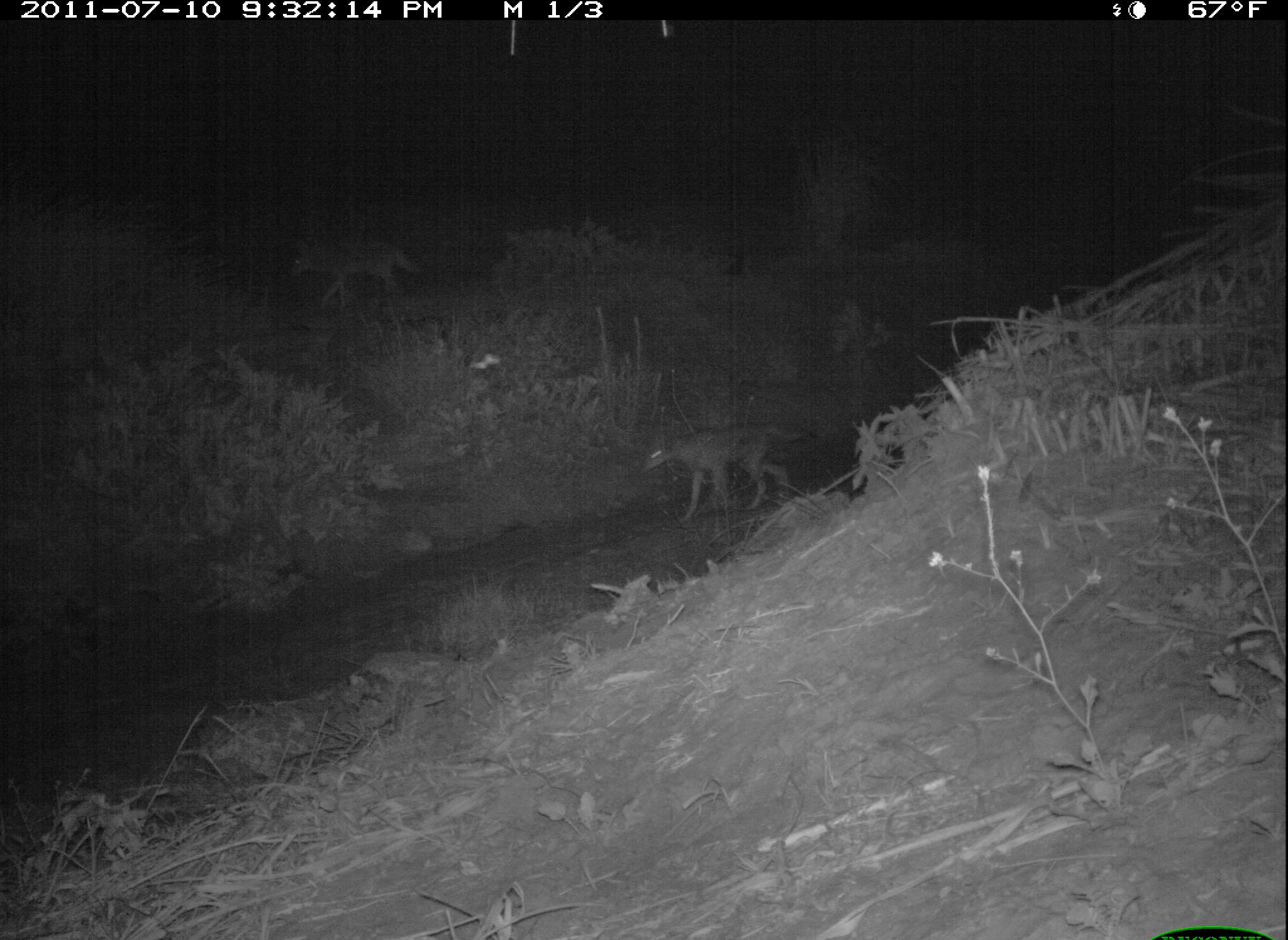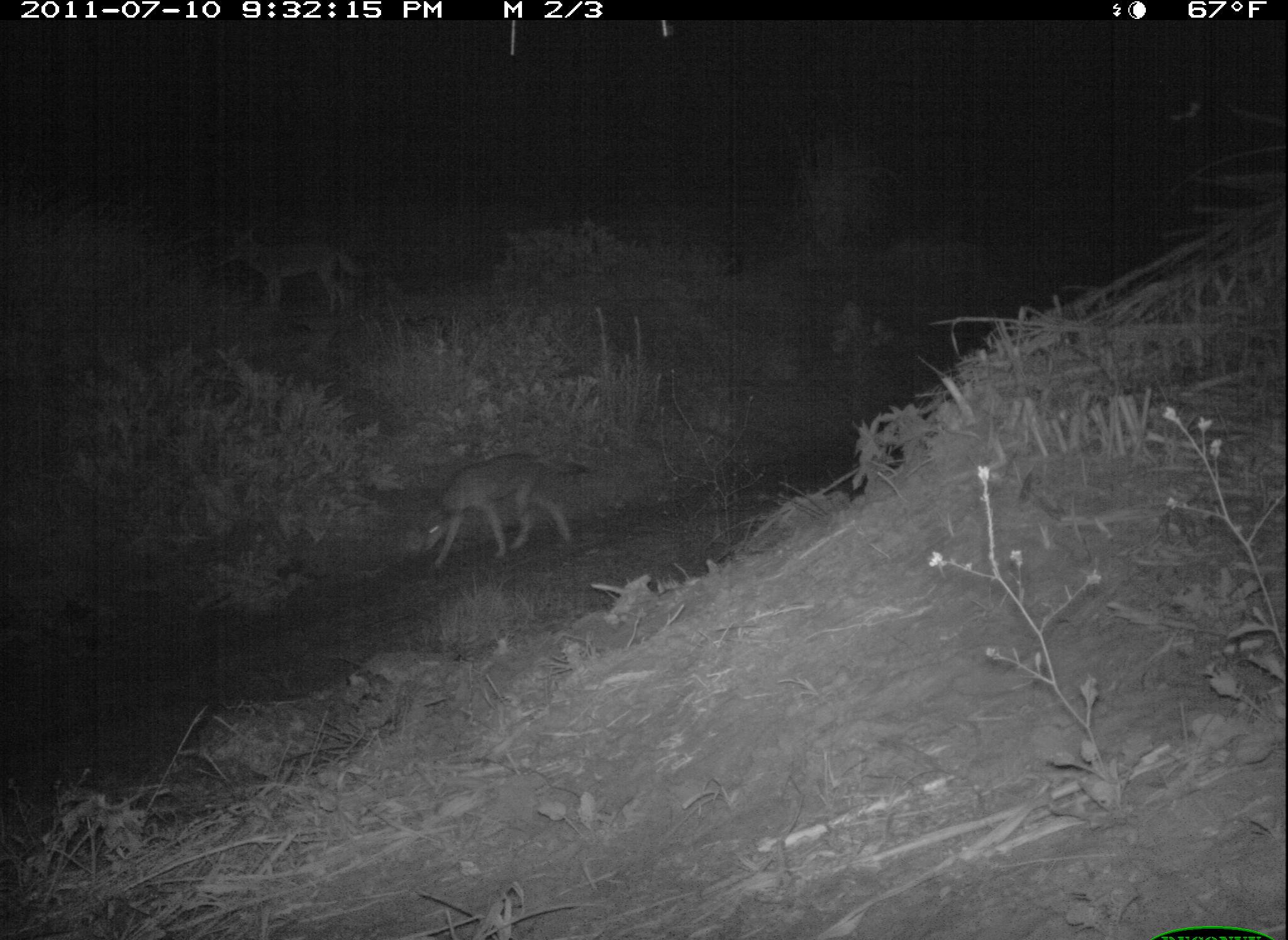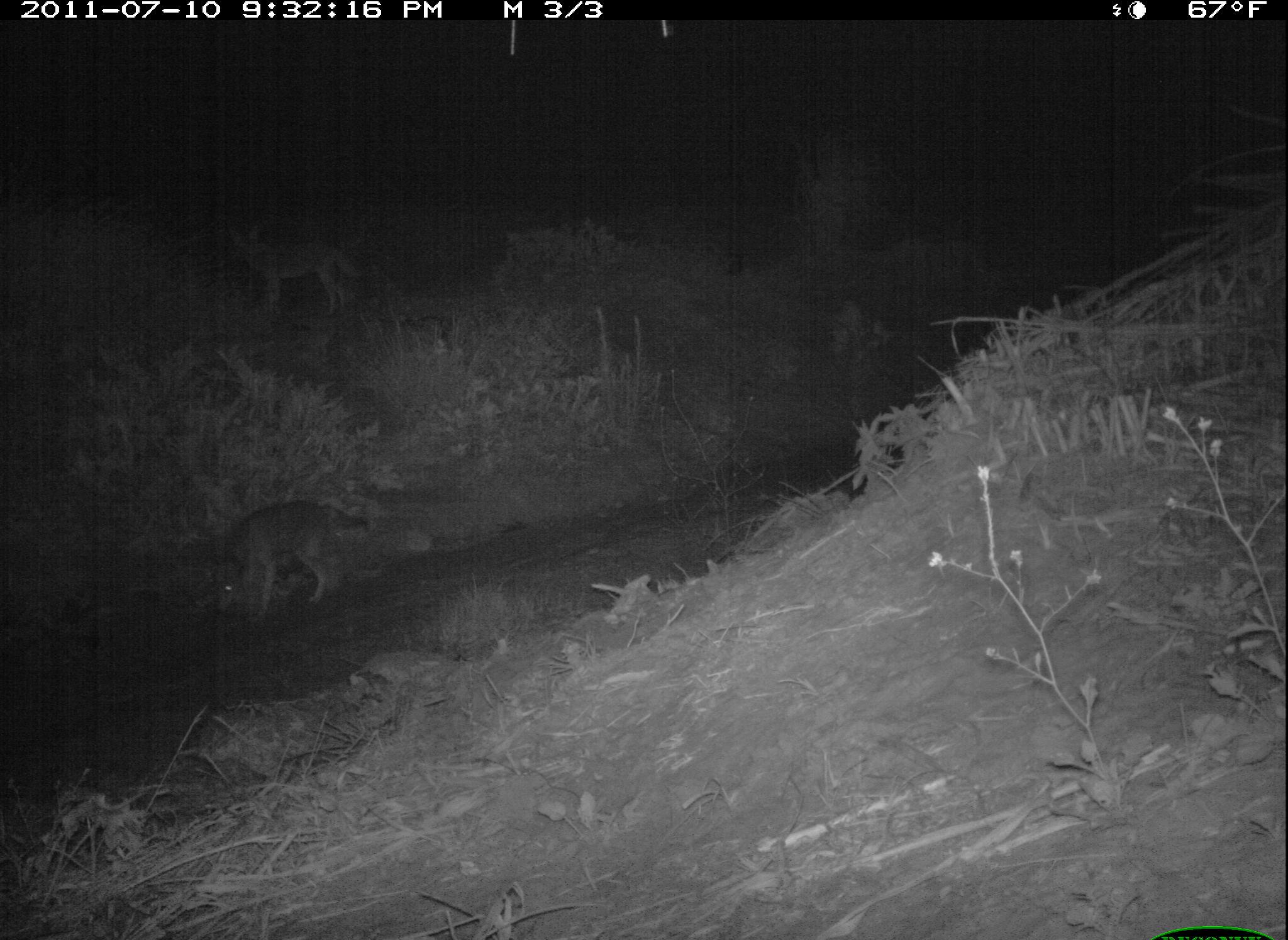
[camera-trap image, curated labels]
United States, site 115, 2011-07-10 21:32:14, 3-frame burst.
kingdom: Animalia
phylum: Chordata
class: Mammalia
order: Carnivora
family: Canidae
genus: Canis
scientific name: Canis latrans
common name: coyote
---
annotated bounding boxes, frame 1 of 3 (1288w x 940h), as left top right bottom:
coyote: 636 414 818 525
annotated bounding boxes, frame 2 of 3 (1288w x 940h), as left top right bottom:
coyote: 398 449 594 577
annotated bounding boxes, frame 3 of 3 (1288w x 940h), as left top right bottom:
coyote: 187 464 391 638